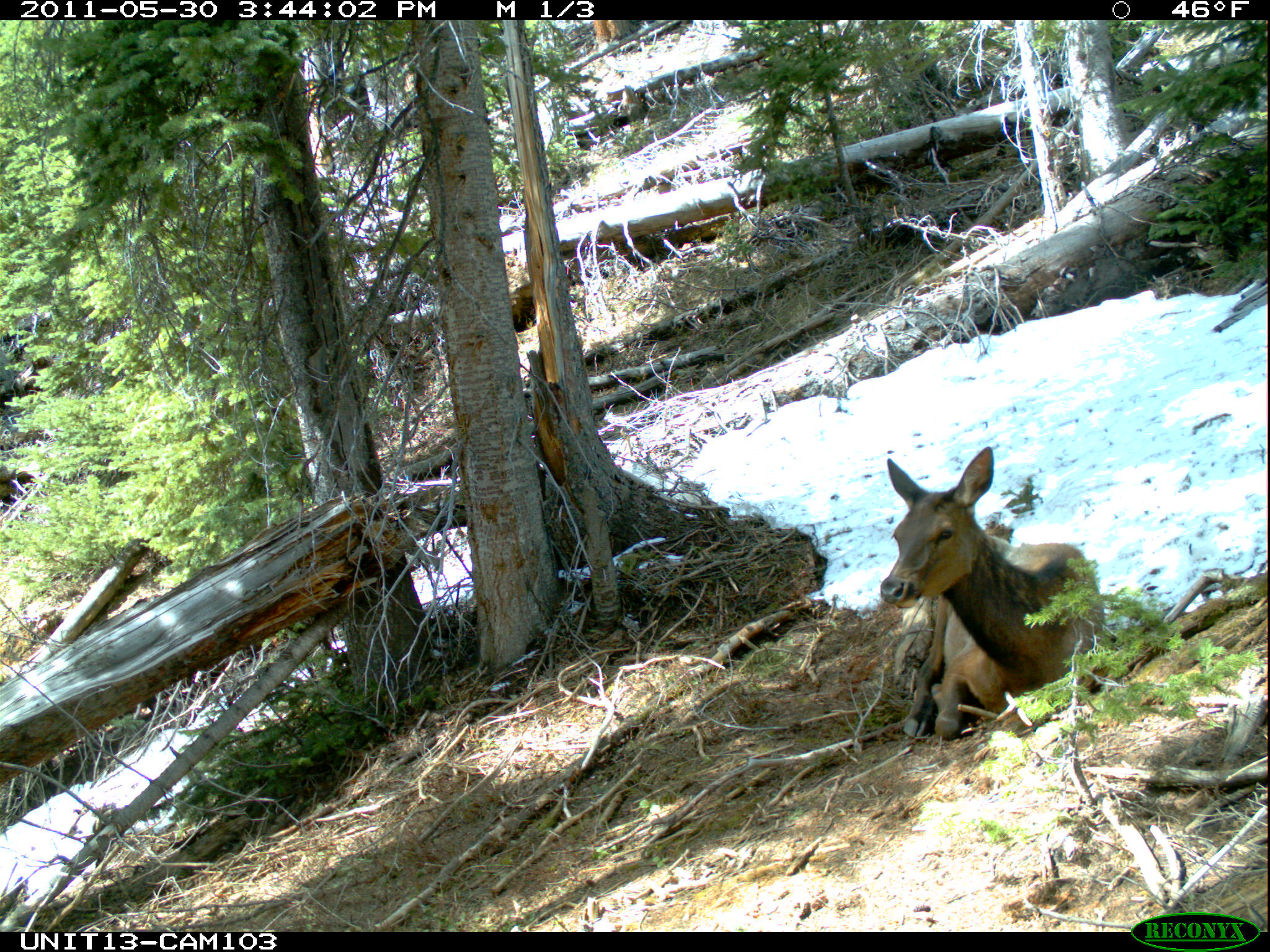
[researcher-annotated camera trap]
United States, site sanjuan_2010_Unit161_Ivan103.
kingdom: Animalia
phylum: Chordata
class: Mammalia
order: Artiodactyla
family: Cervidae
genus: Cervus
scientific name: Cervus elaphus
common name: red deer